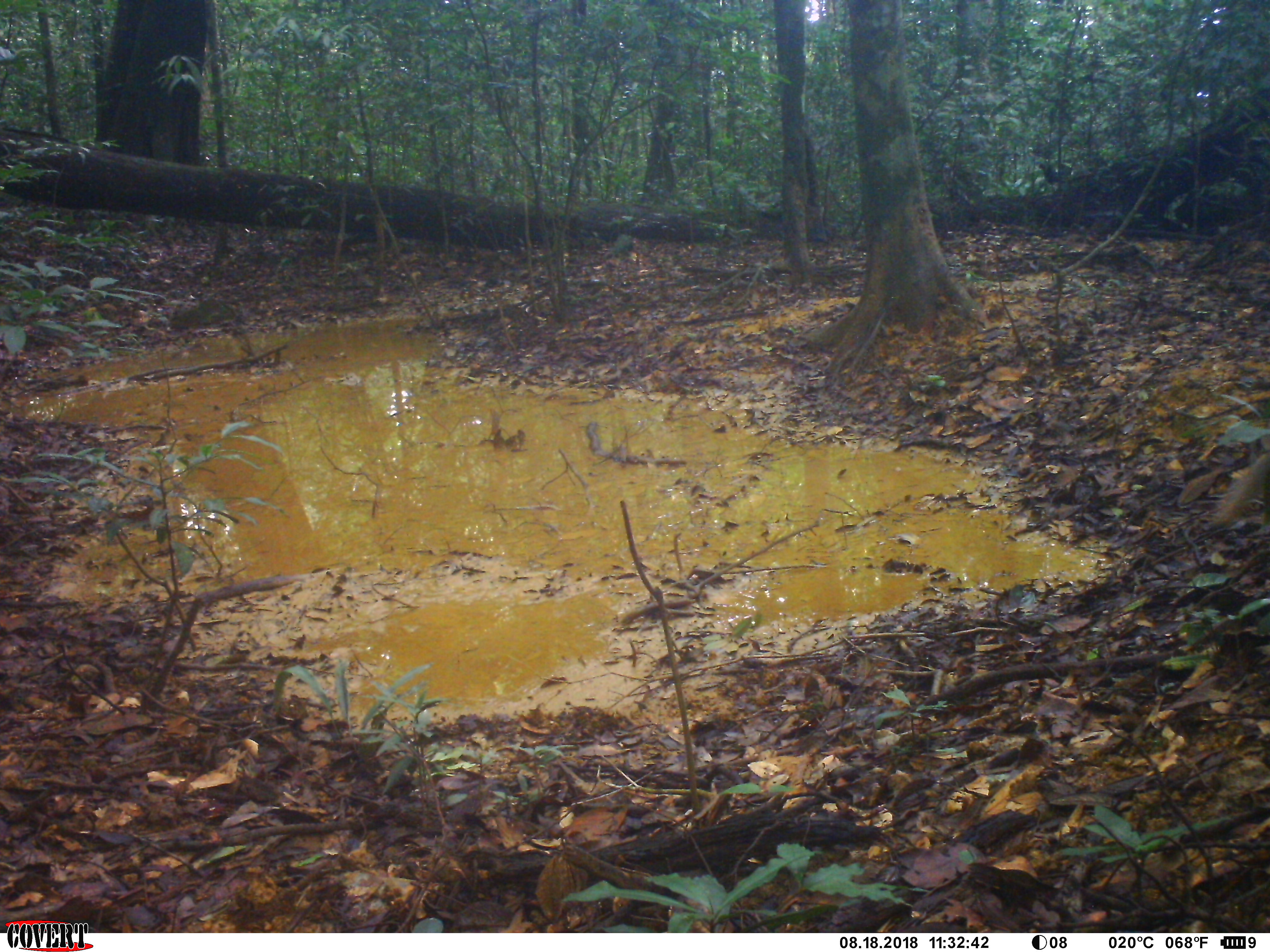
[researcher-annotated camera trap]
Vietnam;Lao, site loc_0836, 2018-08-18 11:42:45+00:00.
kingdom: Animalia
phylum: Chordata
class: Mammalia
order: Carnivora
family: Herpestidae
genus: Urva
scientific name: Urva urva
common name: crab-eating mongoose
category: crab eating mongoose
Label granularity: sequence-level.